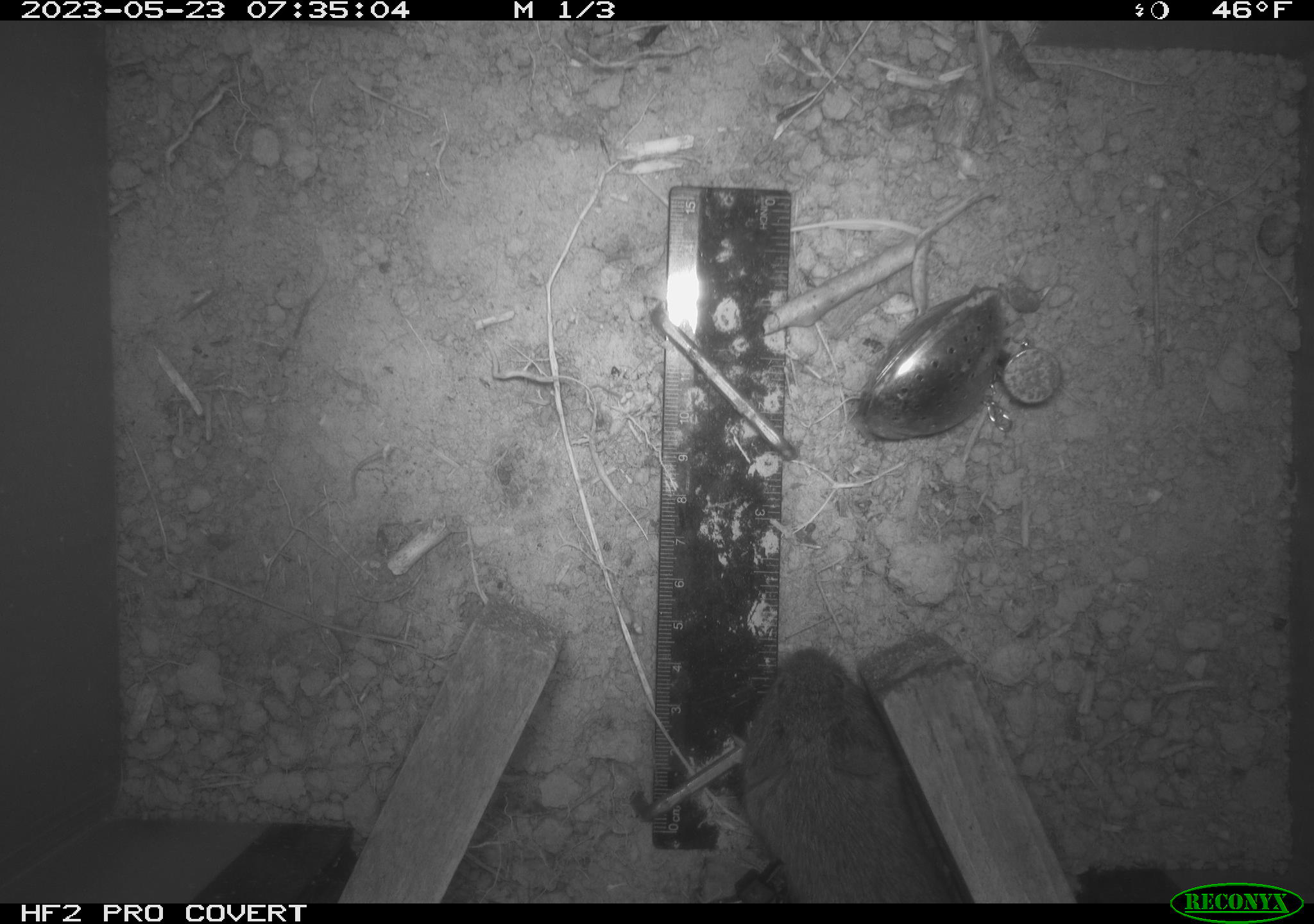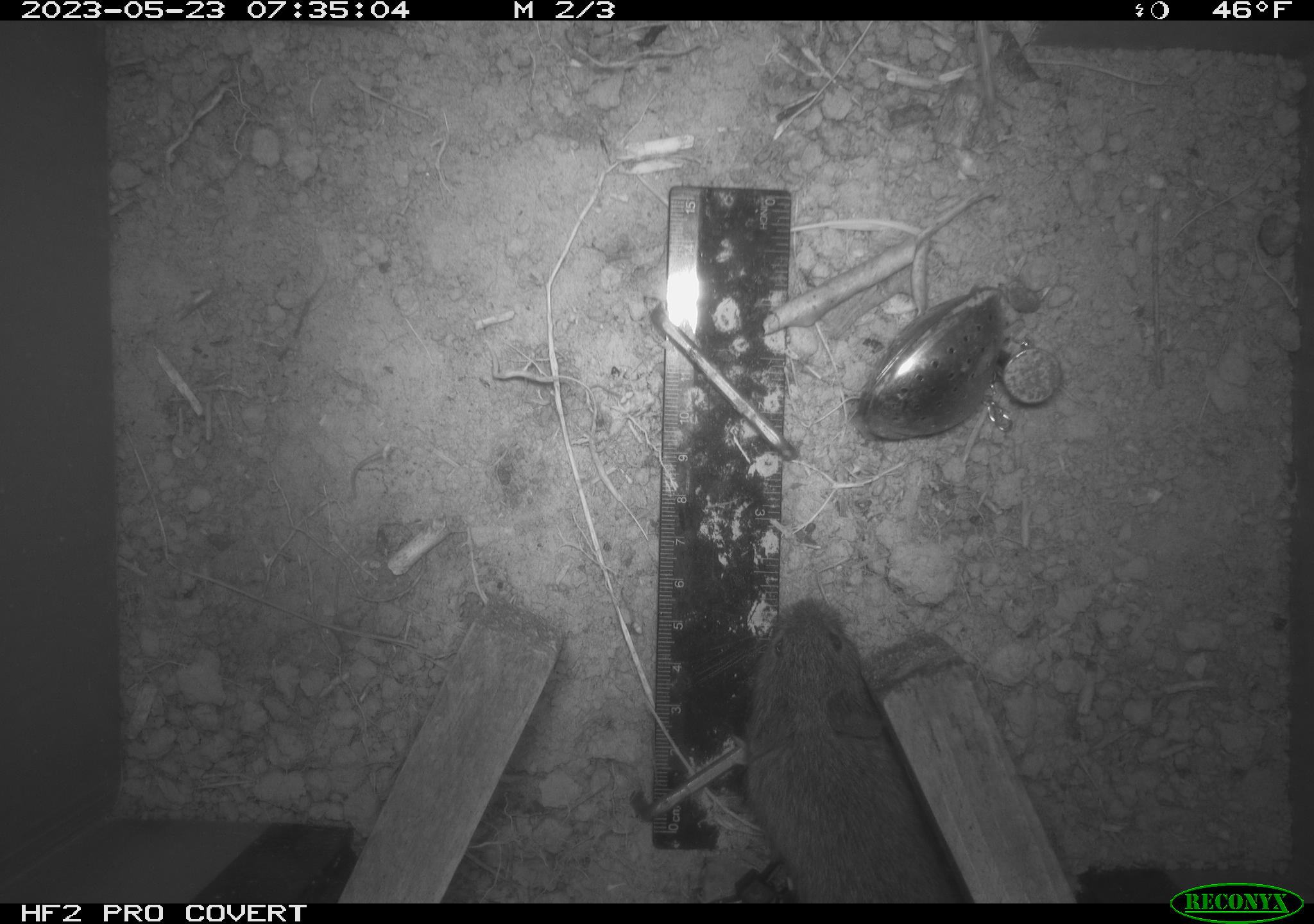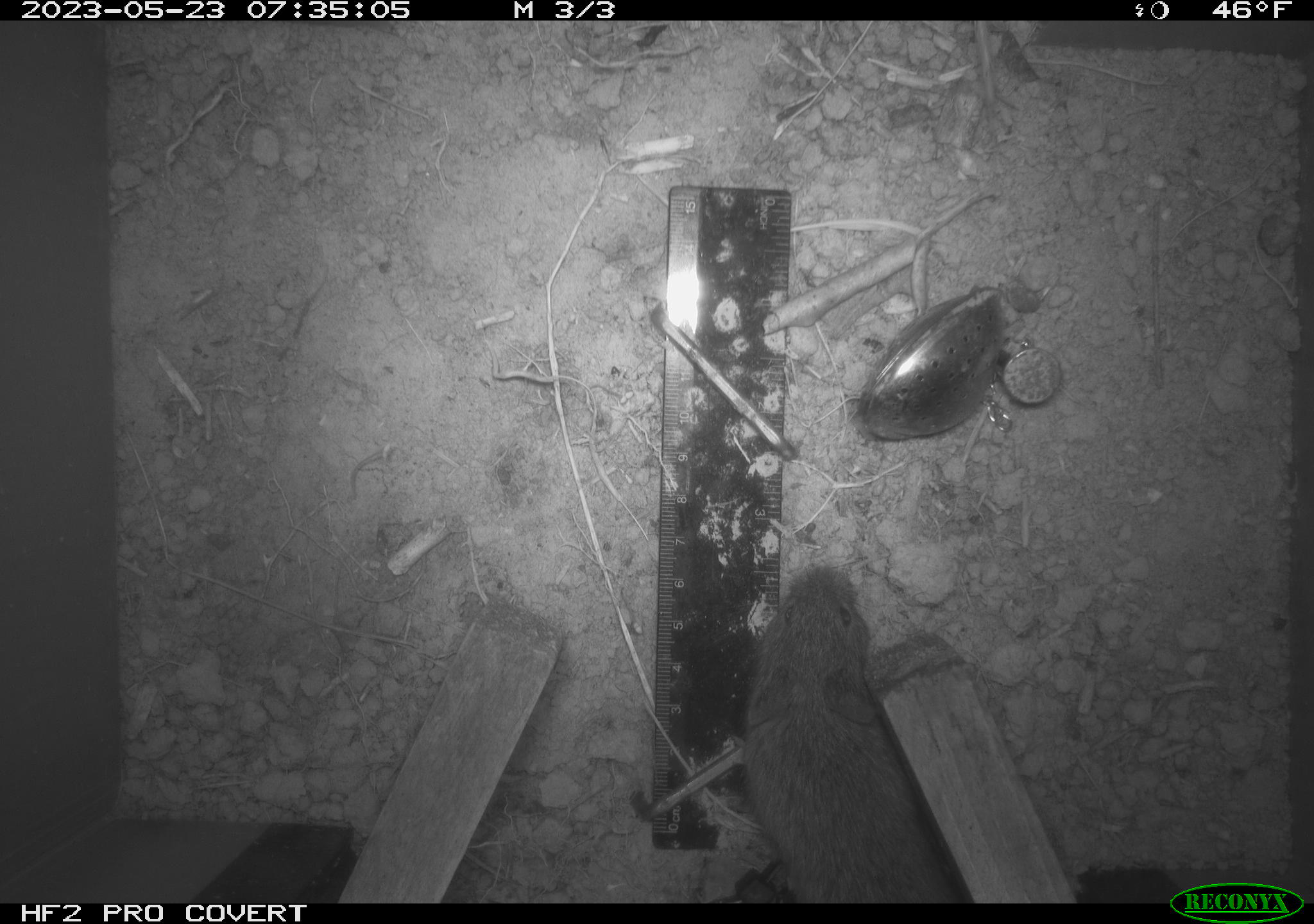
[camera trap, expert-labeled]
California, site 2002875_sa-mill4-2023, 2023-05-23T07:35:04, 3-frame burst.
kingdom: Animalia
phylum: Chordata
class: Mammalia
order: Rodentia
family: Cricetidae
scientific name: Arvicolinae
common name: voles, lemmings, and muskrats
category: arvicolinae subfamily